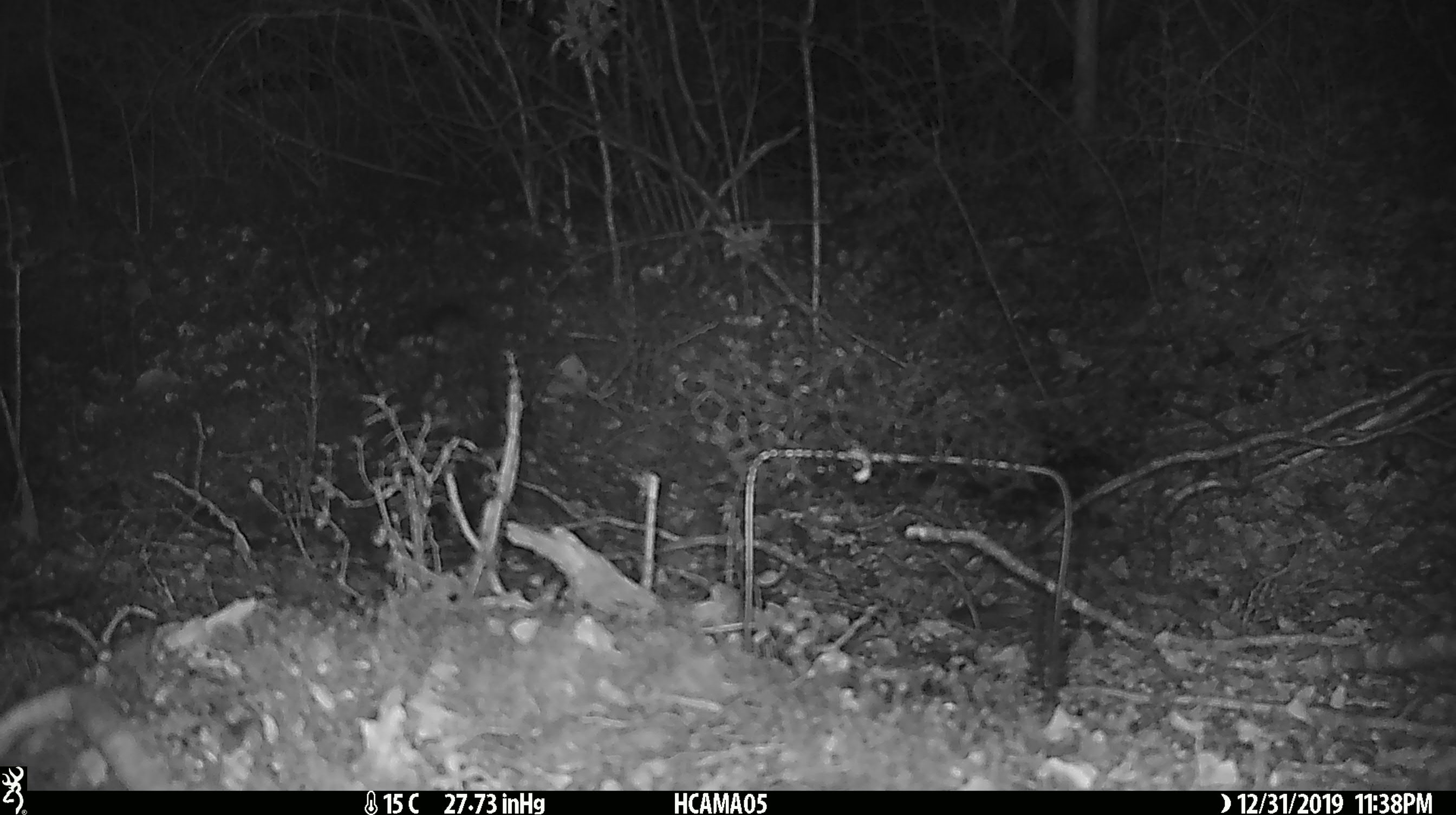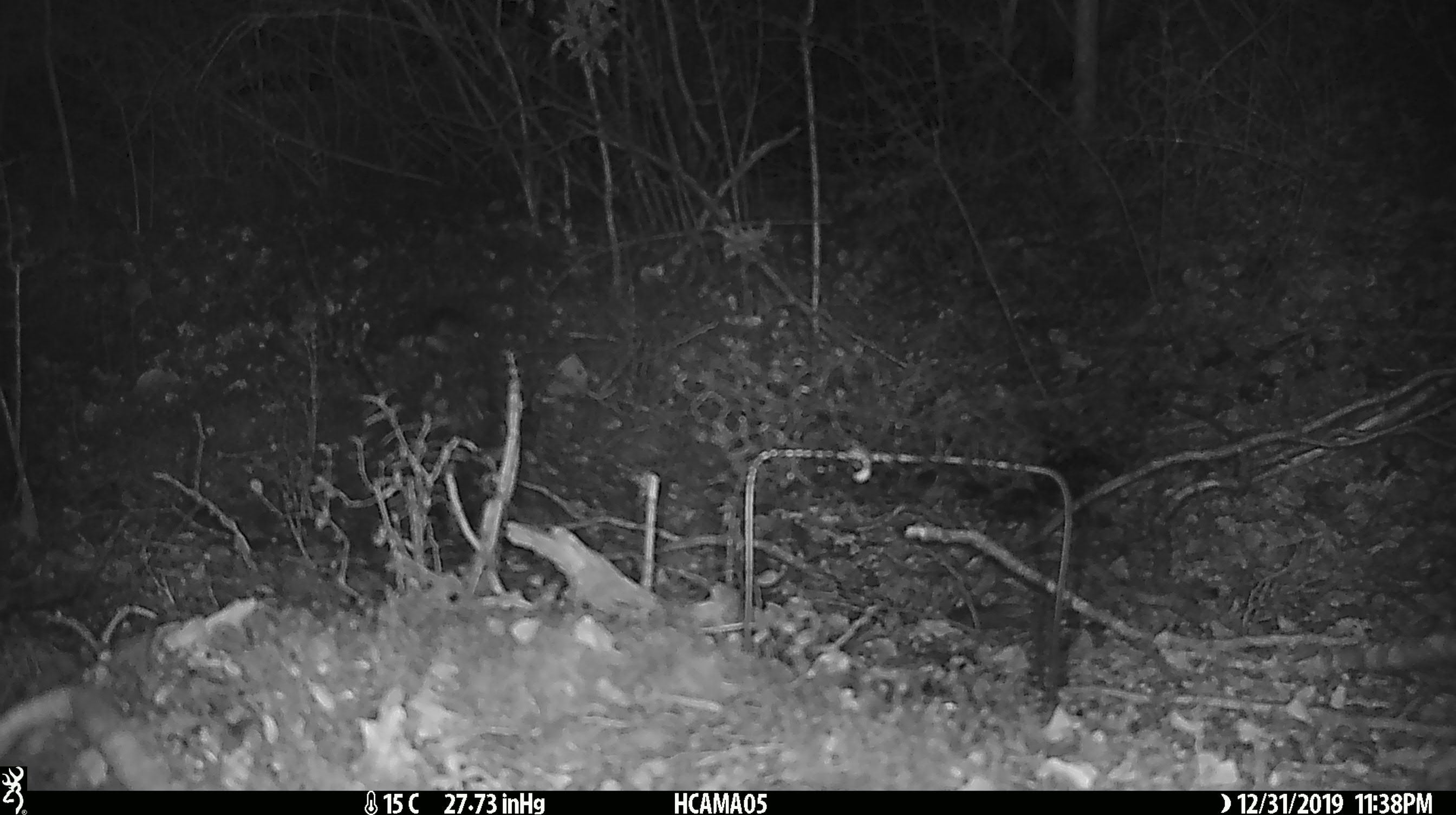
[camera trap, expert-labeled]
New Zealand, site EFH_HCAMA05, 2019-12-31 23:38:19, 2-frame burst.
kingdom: Animalia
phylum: Chordata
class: Mammalia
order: Rodentia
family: Muridae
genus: Mus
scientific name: Mus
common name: mouse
Mouse (Mus).